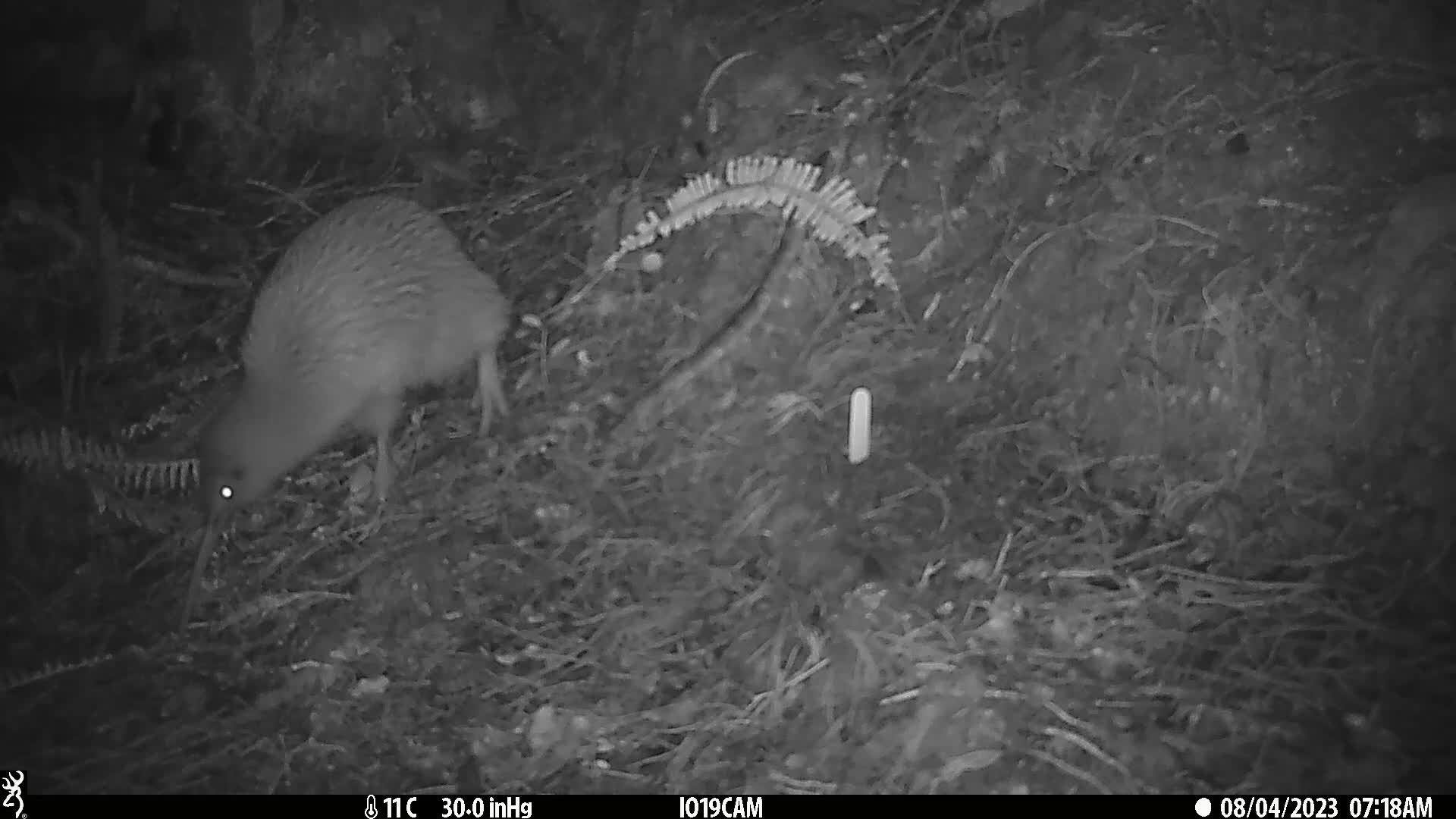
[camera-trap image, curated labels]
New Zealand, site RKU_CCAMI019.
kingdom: Animalia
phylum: Chordata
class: Aves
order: Apterygiformes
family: Apterygidae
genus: Apteryx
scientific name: Apteryx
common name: kiwi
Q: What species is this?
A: Kiwi (Apteryx).